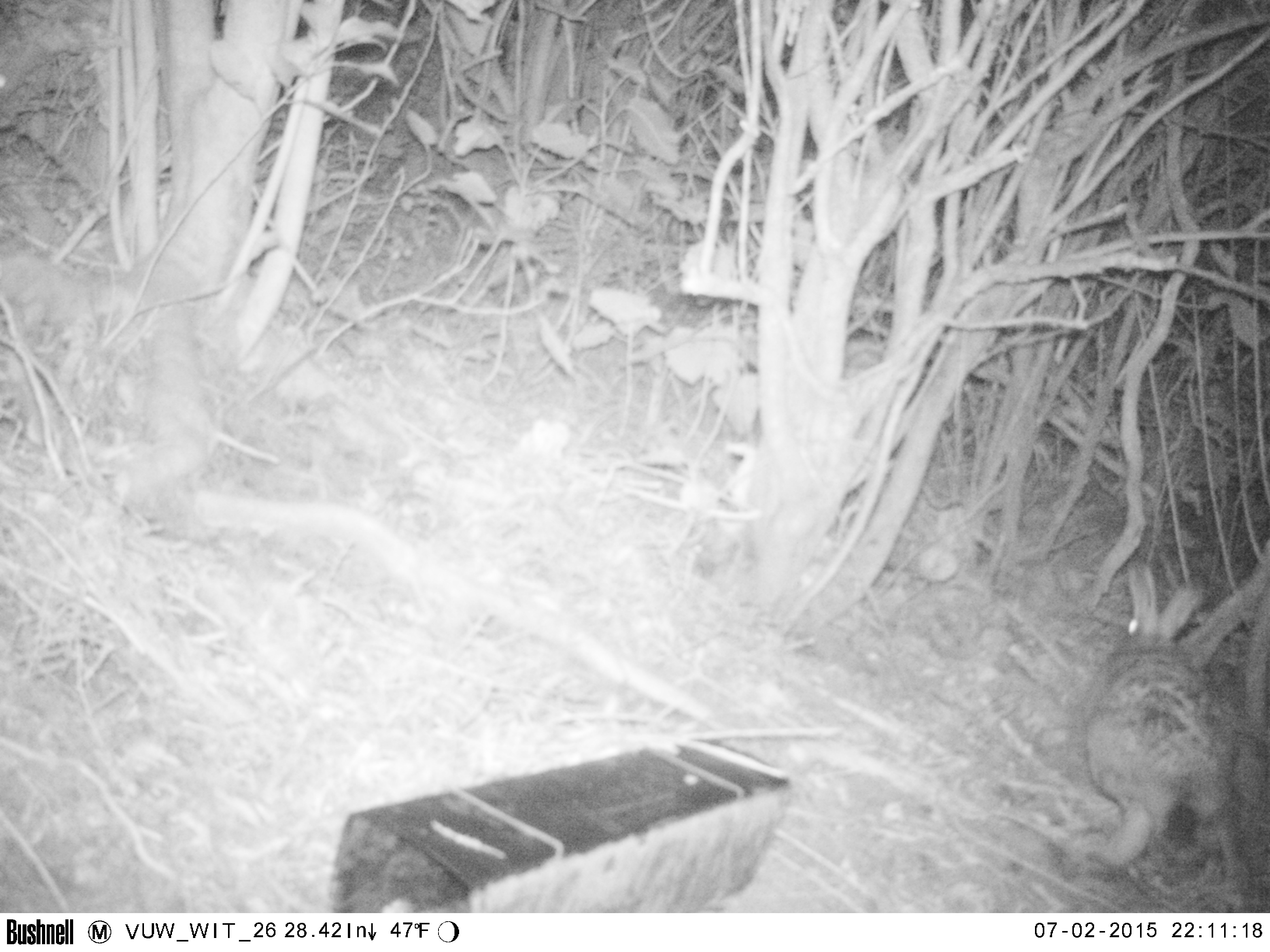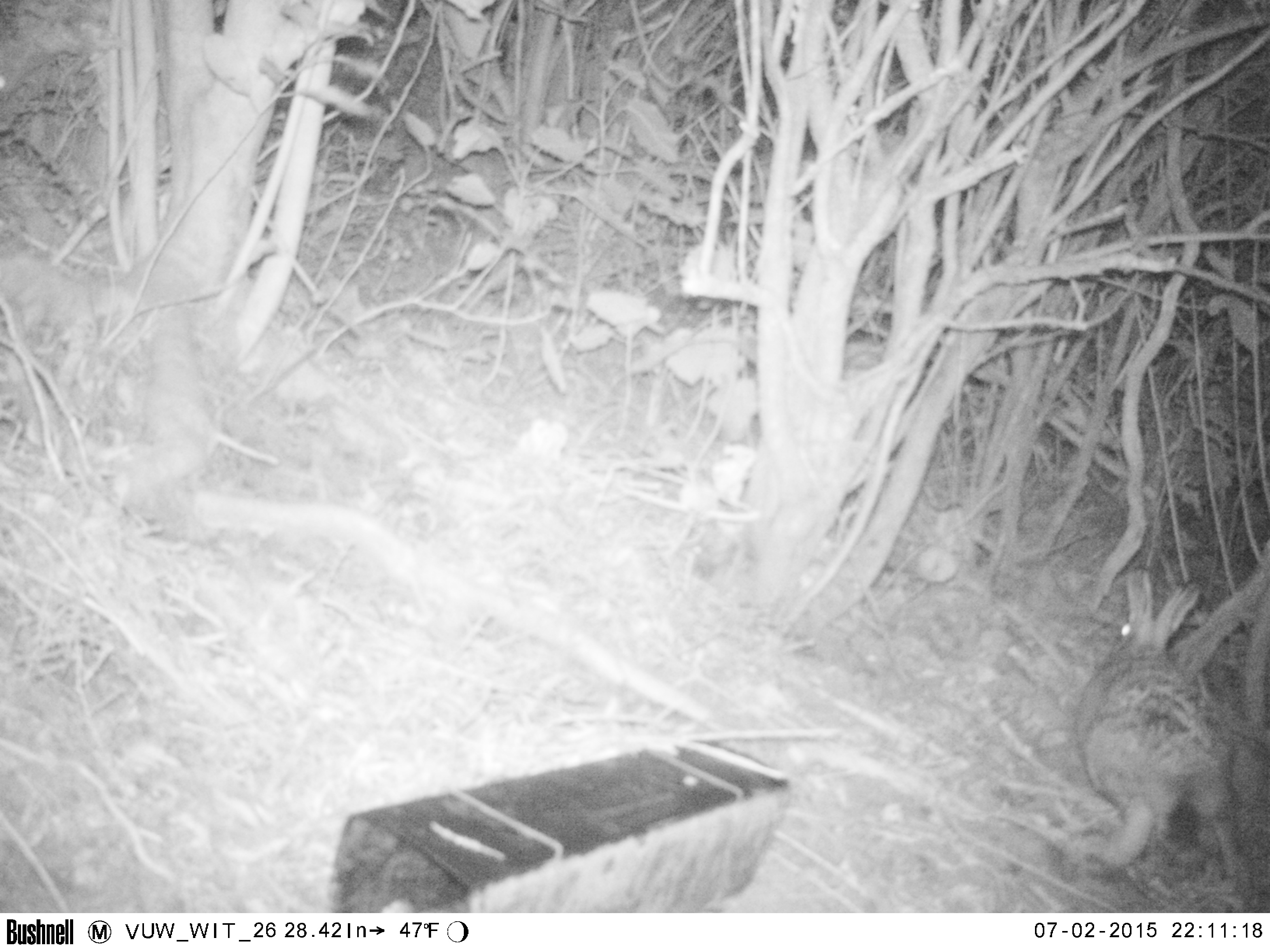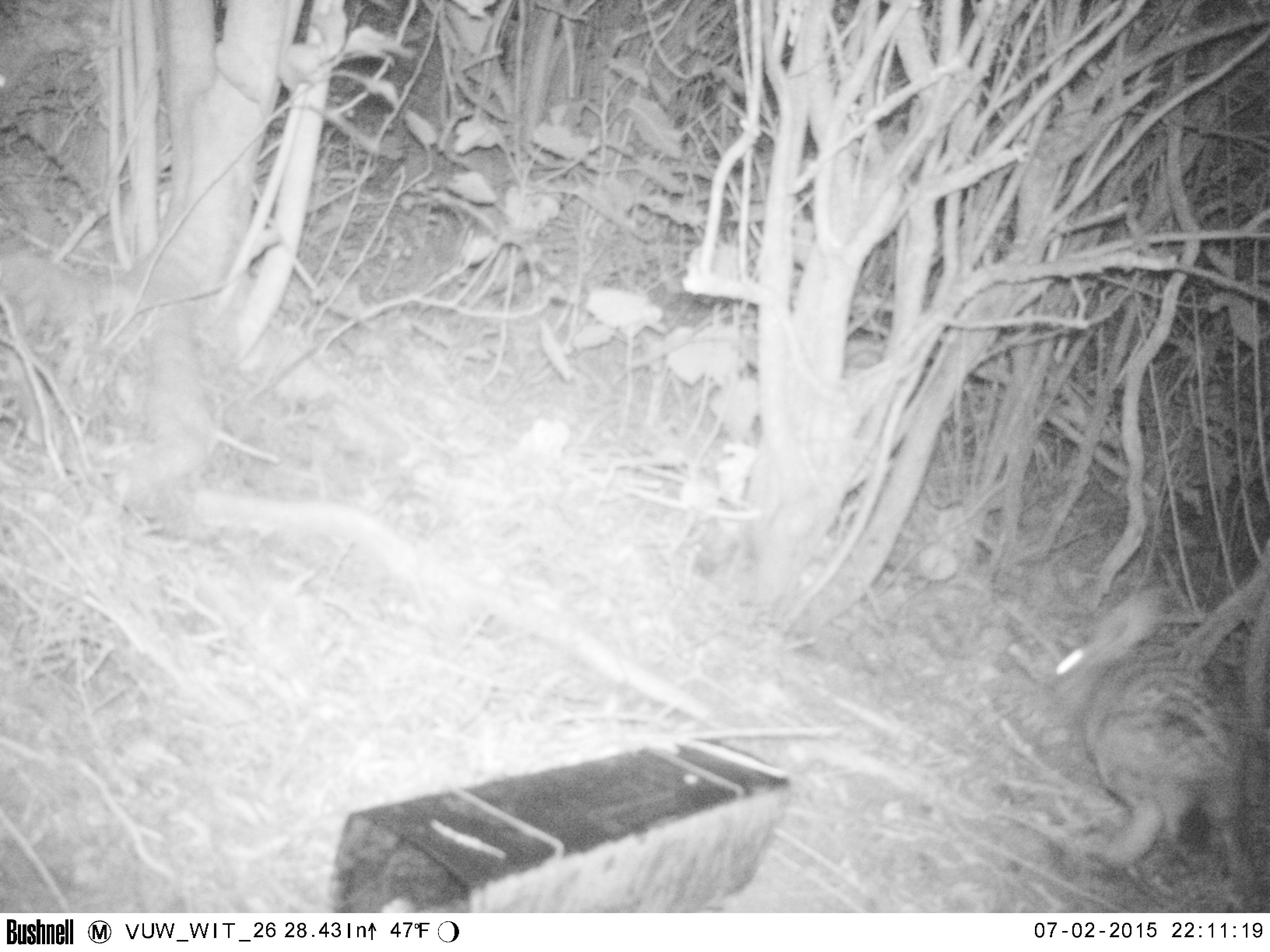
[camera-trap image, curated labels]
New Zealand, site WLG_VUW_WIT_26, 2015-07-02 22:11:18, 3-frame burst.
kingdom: Animalia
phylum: Chordata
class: Mammalia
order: Lagomorpha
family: Leporidae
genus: Oryctolagus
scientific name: Oryctolagus cuniculus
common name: european rabbit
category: rabbit